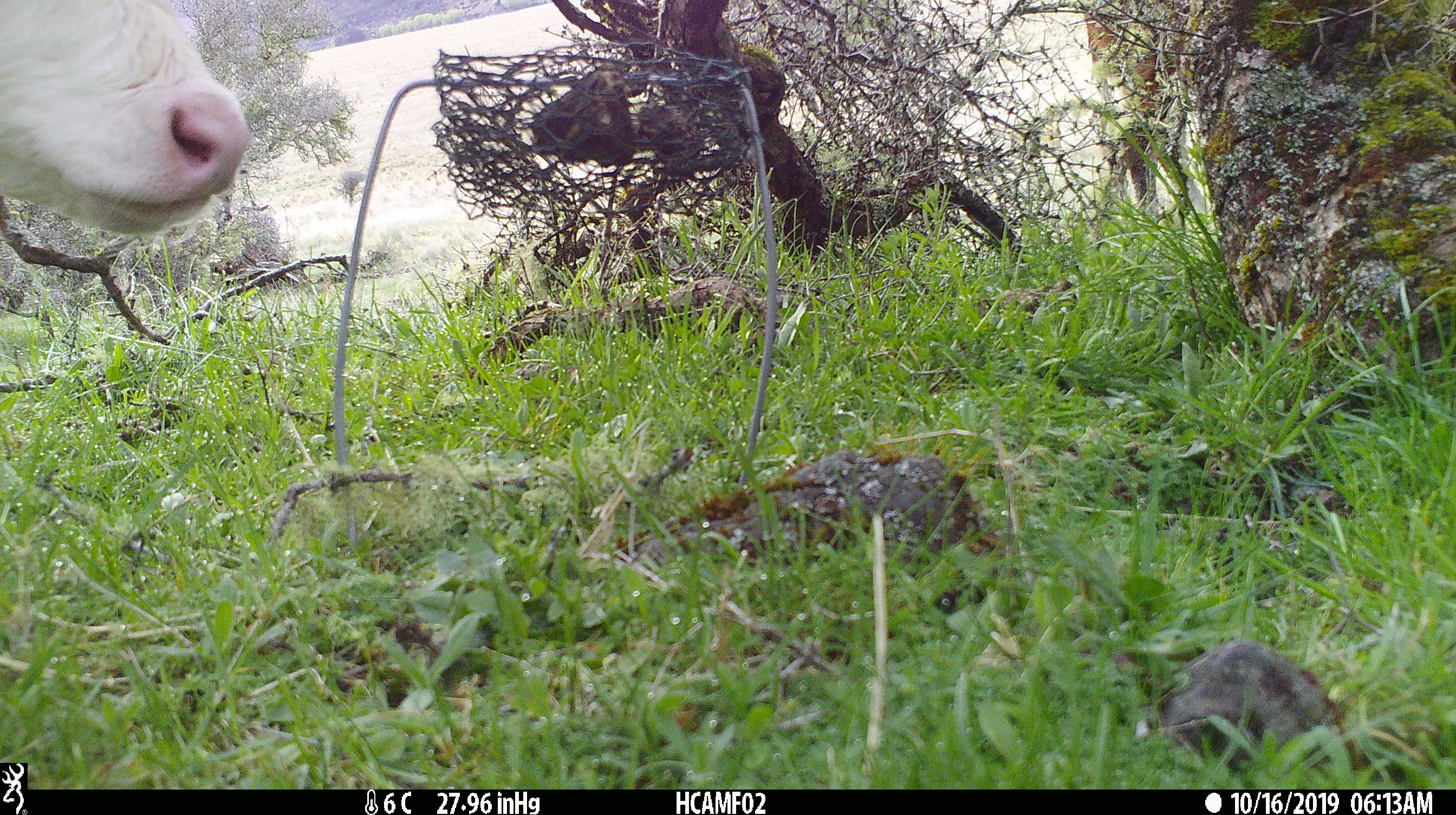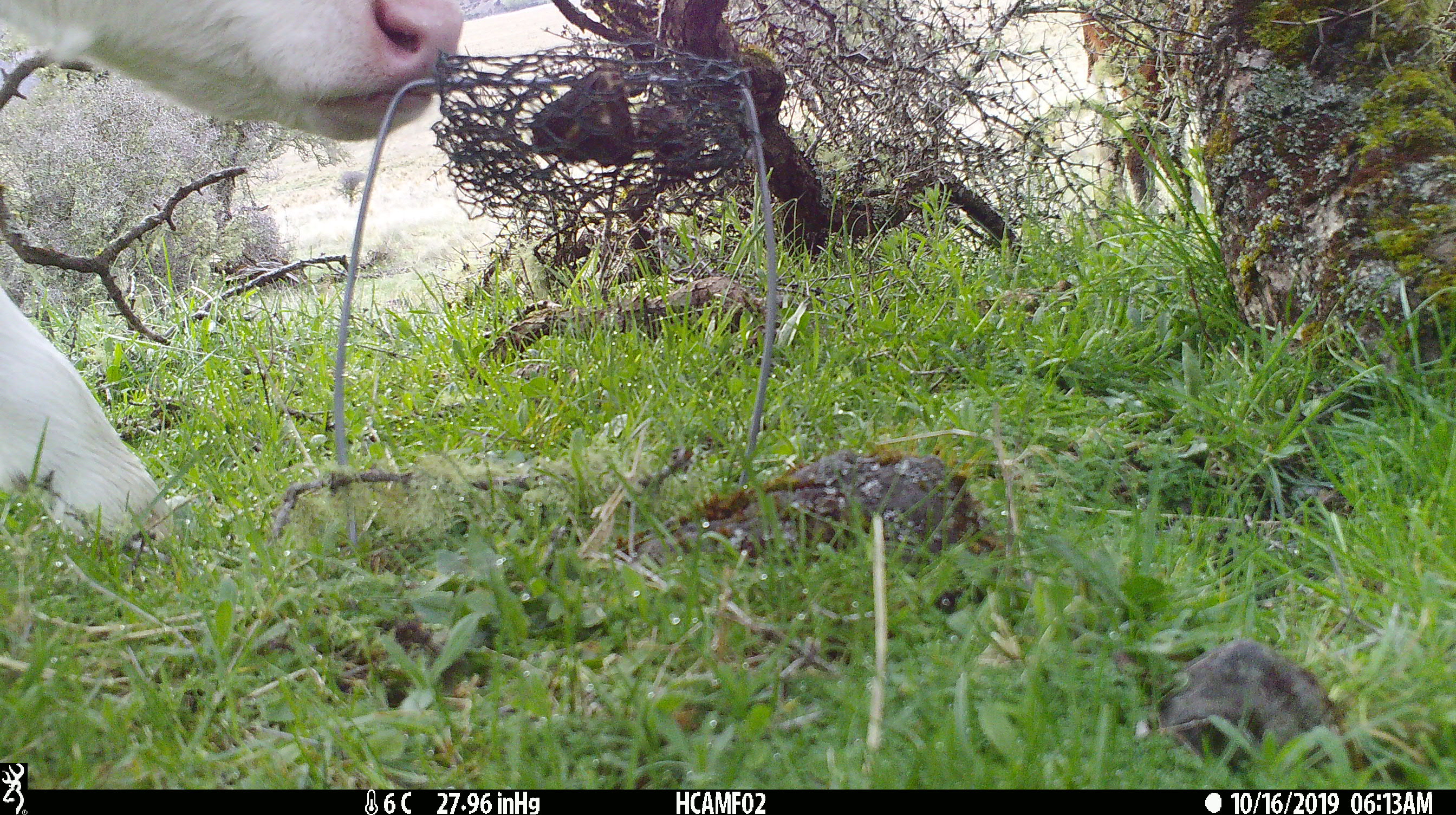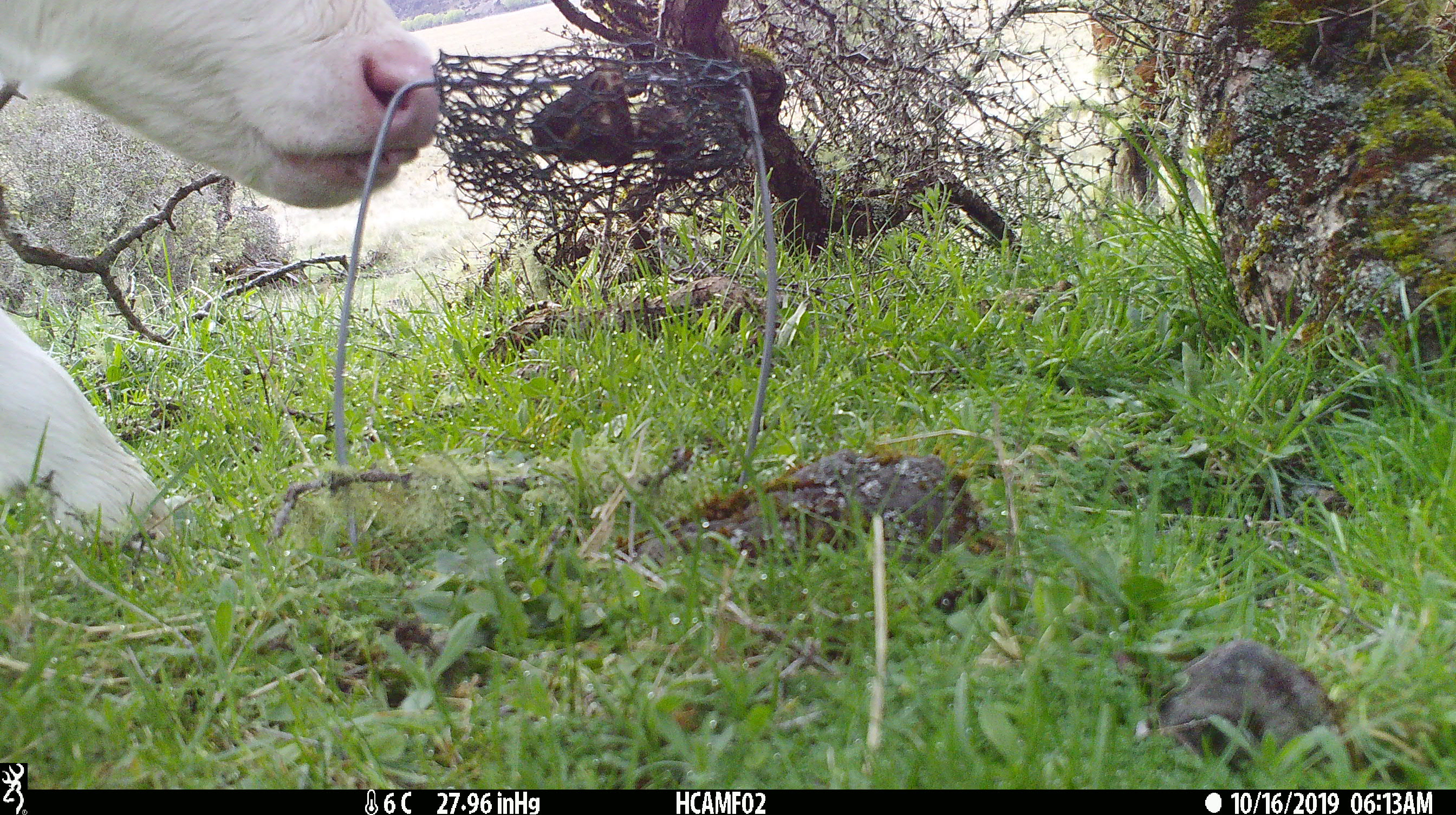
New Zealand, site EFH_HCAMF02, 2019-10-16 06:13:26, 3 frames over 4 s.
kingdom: Animalia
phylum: Chordata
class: Mammalia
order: Artiodactyla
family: Bovidae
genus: Bos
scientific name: Bos taurus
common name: domestic cow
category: cow